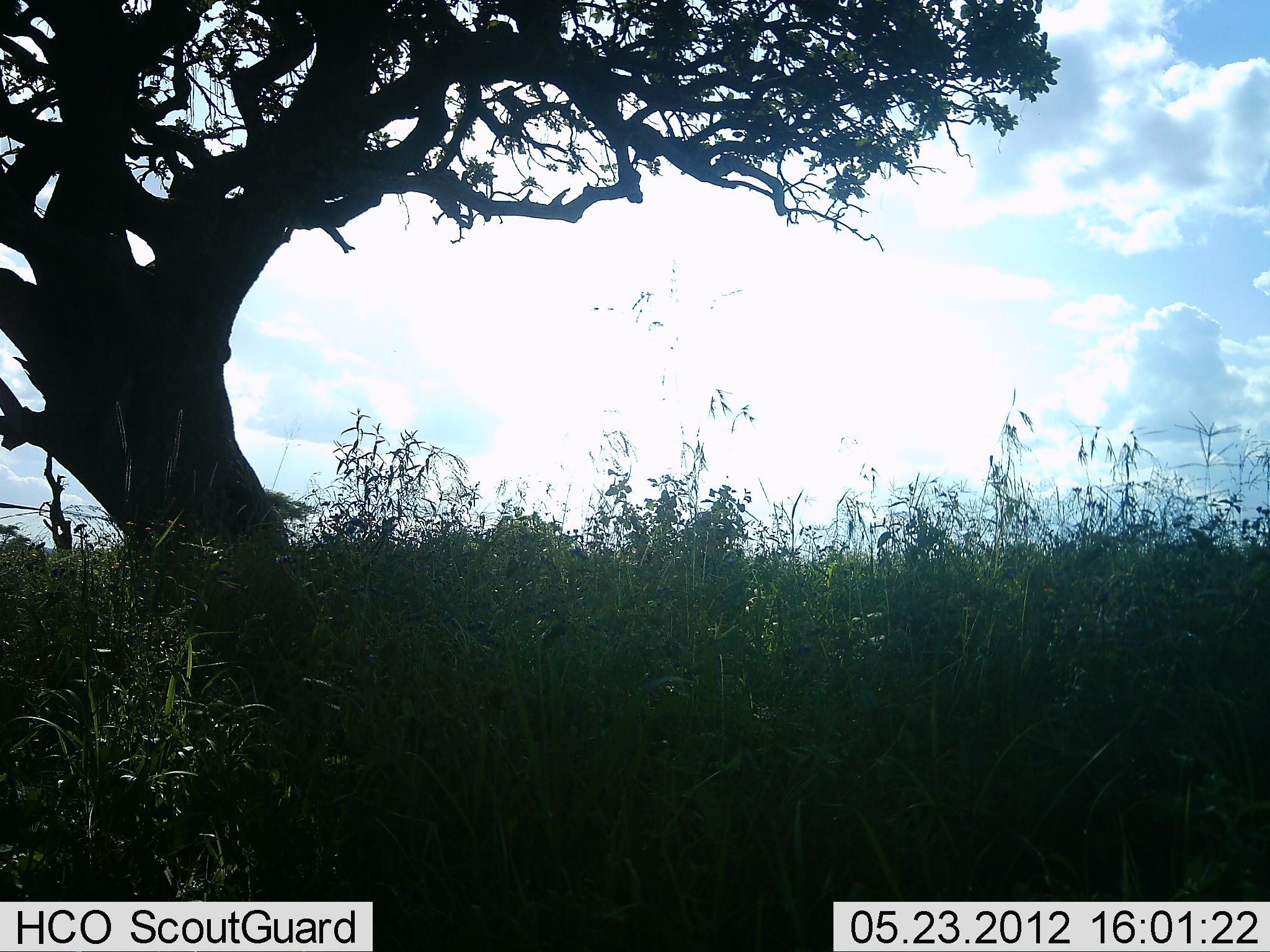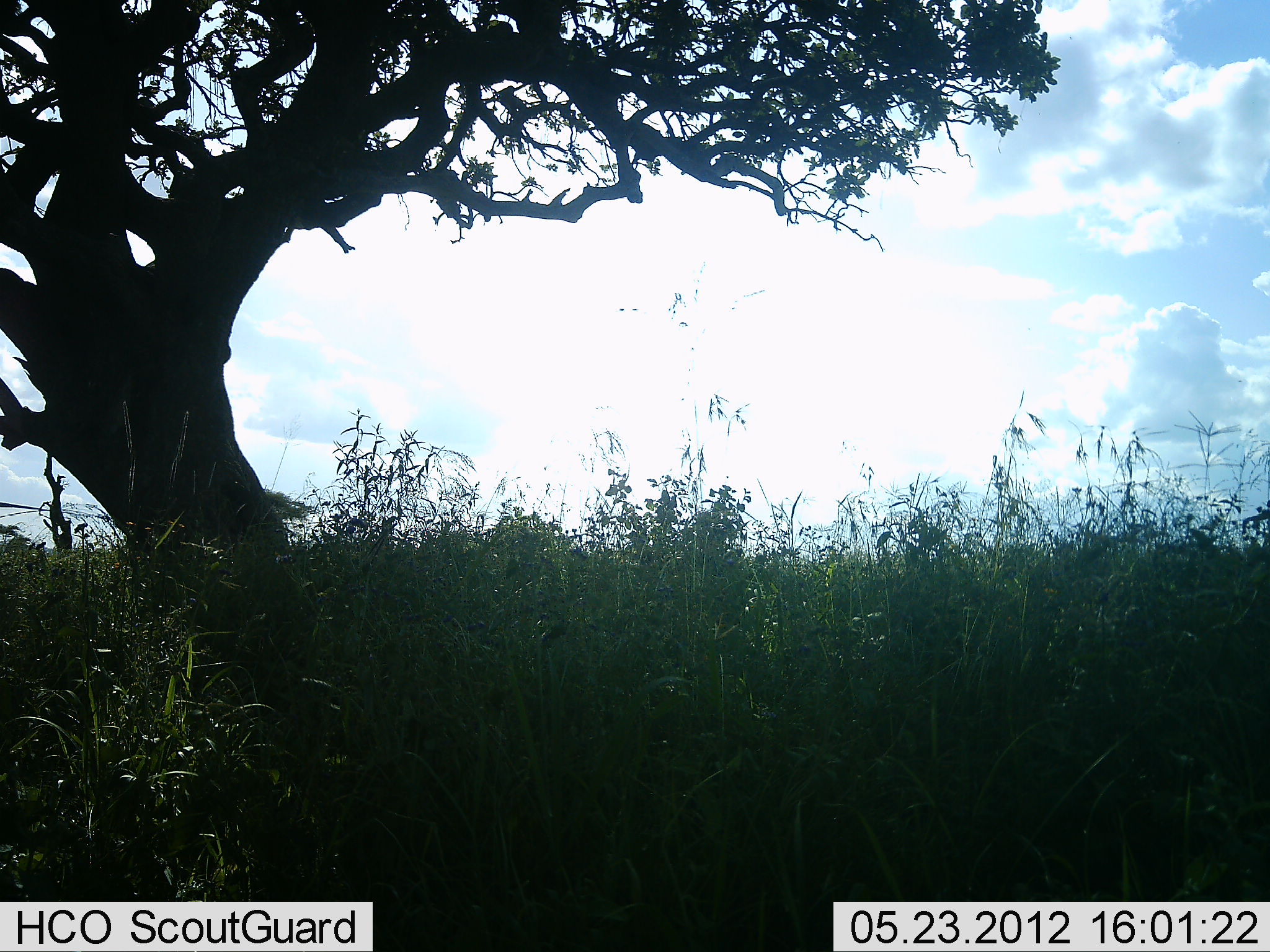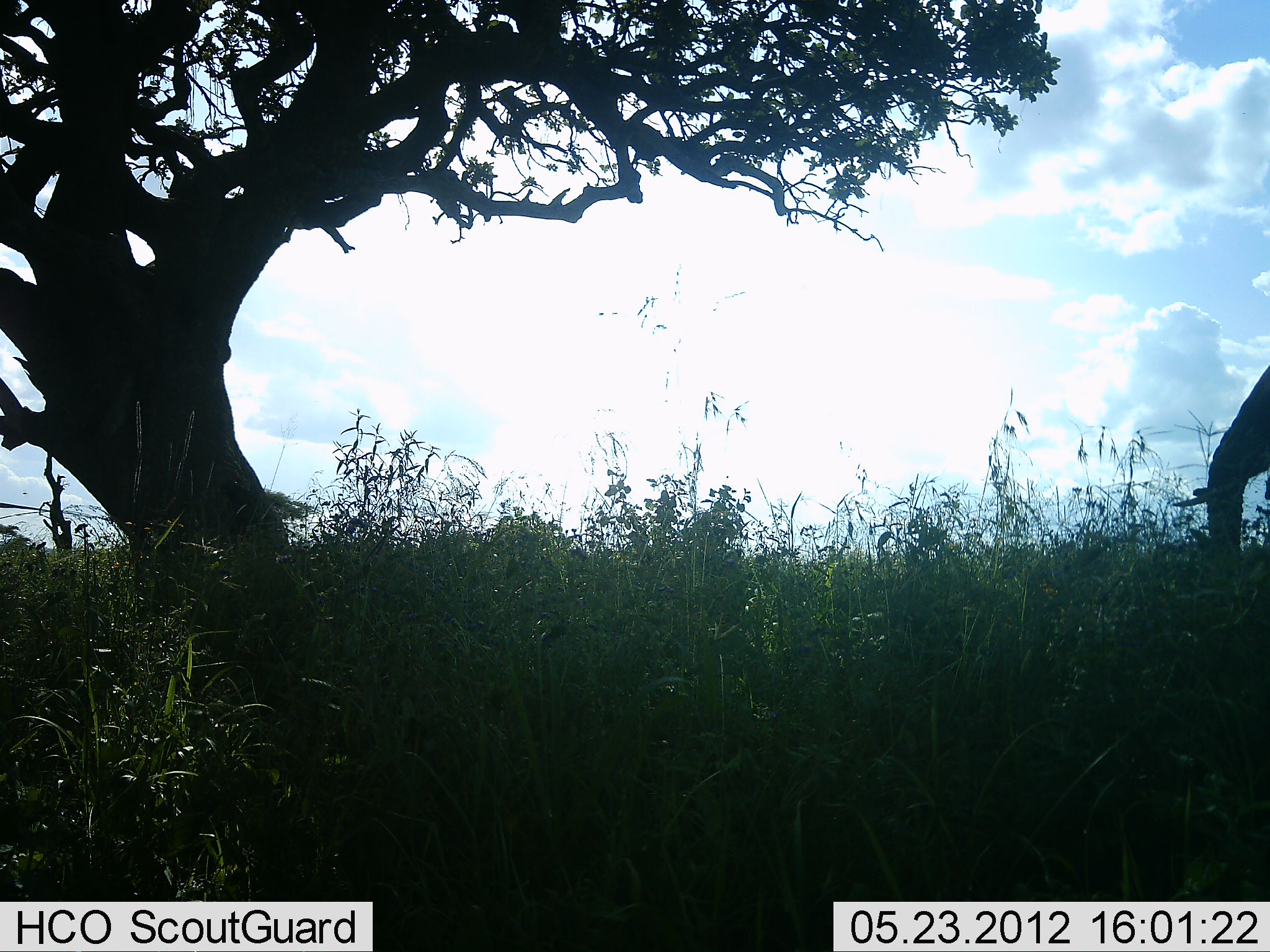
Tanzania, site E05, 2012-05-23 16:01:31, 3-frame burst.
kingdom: Animalia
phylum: Chordata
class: Mammalia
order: Proboscidea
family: Elephantidae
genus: Loxodonta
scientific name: Loxodonta africana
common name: african bush elephant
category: elephant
Elephant (african bush elephant) (Loxodonta africana), count 1. Behavior (volunteer vote fractions): standing 10%, resting 0%, moving 90%, interacting 0%. Young present (vote fraction): 0%. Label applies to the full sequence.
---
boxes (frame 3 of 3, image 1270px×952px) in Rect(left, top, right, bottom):
animal: Rect(1173, 366, 1270, 553)